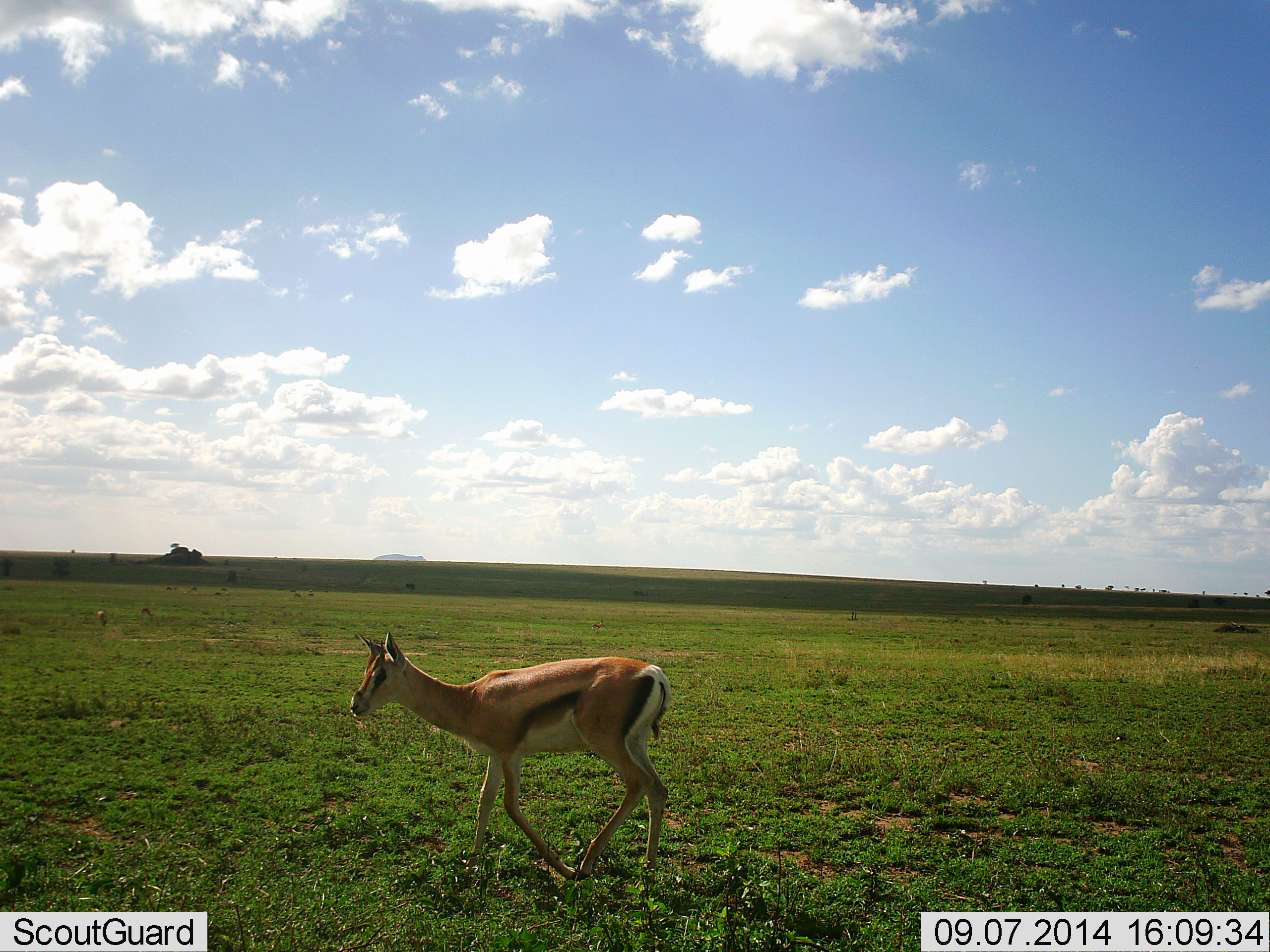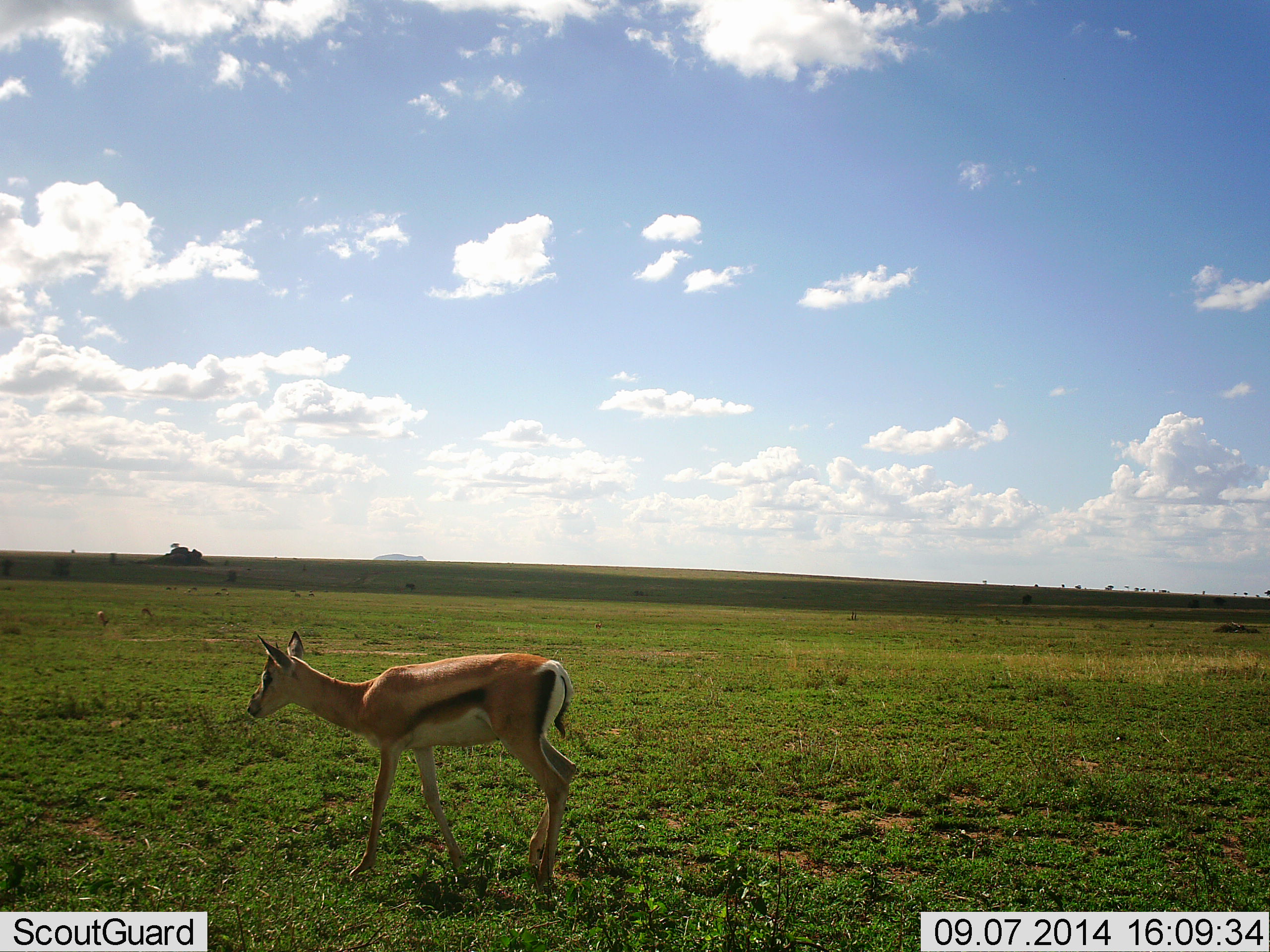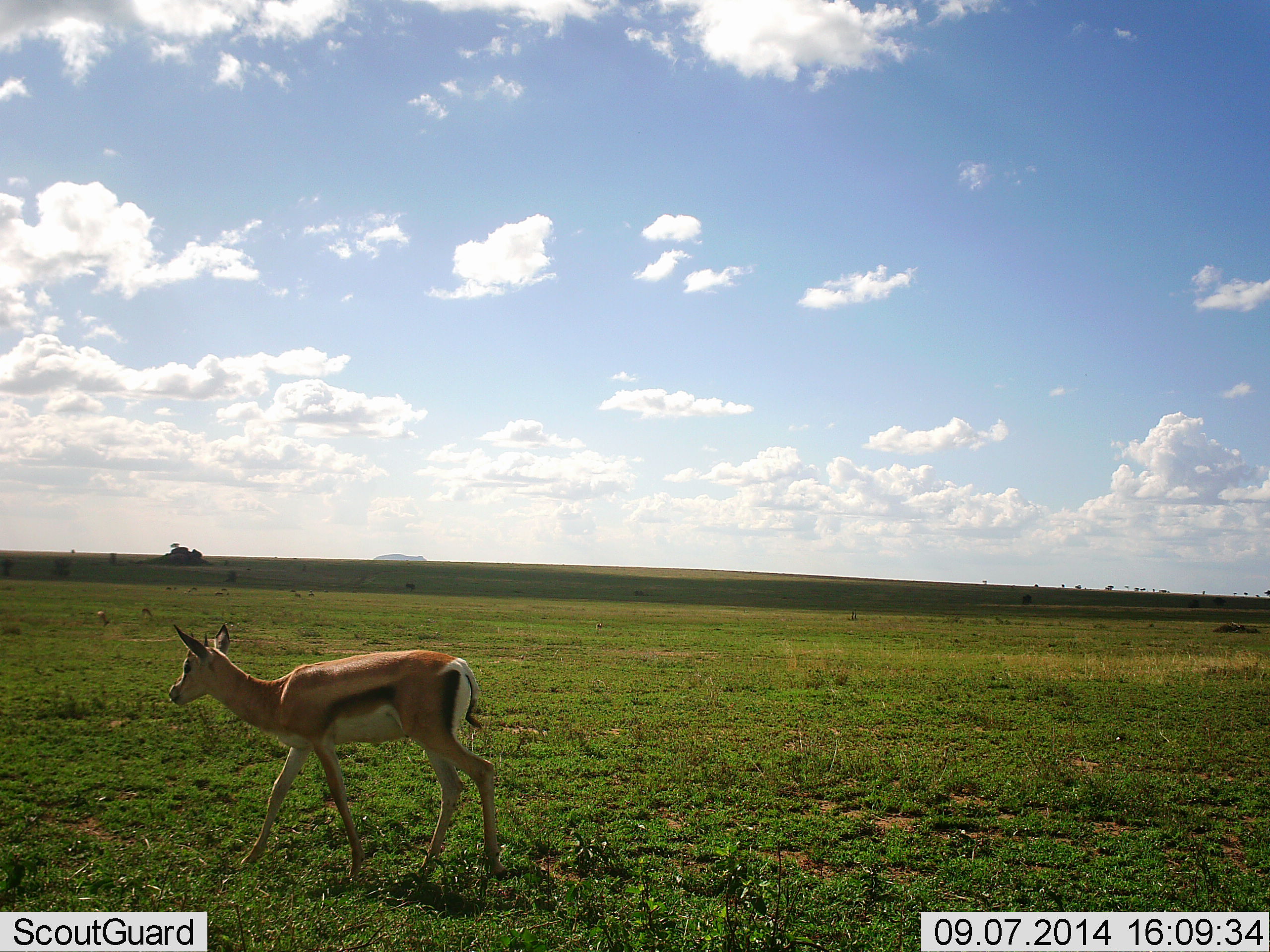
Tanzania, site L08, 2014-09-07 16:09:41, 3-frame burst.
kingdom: Animalia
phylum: Chordata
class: Mammalia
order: Artiodactyla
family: Bovidae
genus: Eudorcas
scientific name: Eudorcas thomsonii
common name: thomson's gazelle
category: gazellethomsons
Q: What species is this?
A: Gazellethomsons (thomson's gazelle) (Eudorcas thomsonii).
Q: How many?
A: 1.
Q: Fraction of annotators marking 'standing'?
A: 50%.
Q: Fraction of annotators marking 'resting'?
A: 0%.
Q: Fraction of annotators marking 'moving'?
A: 60%.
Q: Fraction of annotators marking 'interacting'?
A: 0%.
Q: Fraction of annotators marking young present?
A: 0%.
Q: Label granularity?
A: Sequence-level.